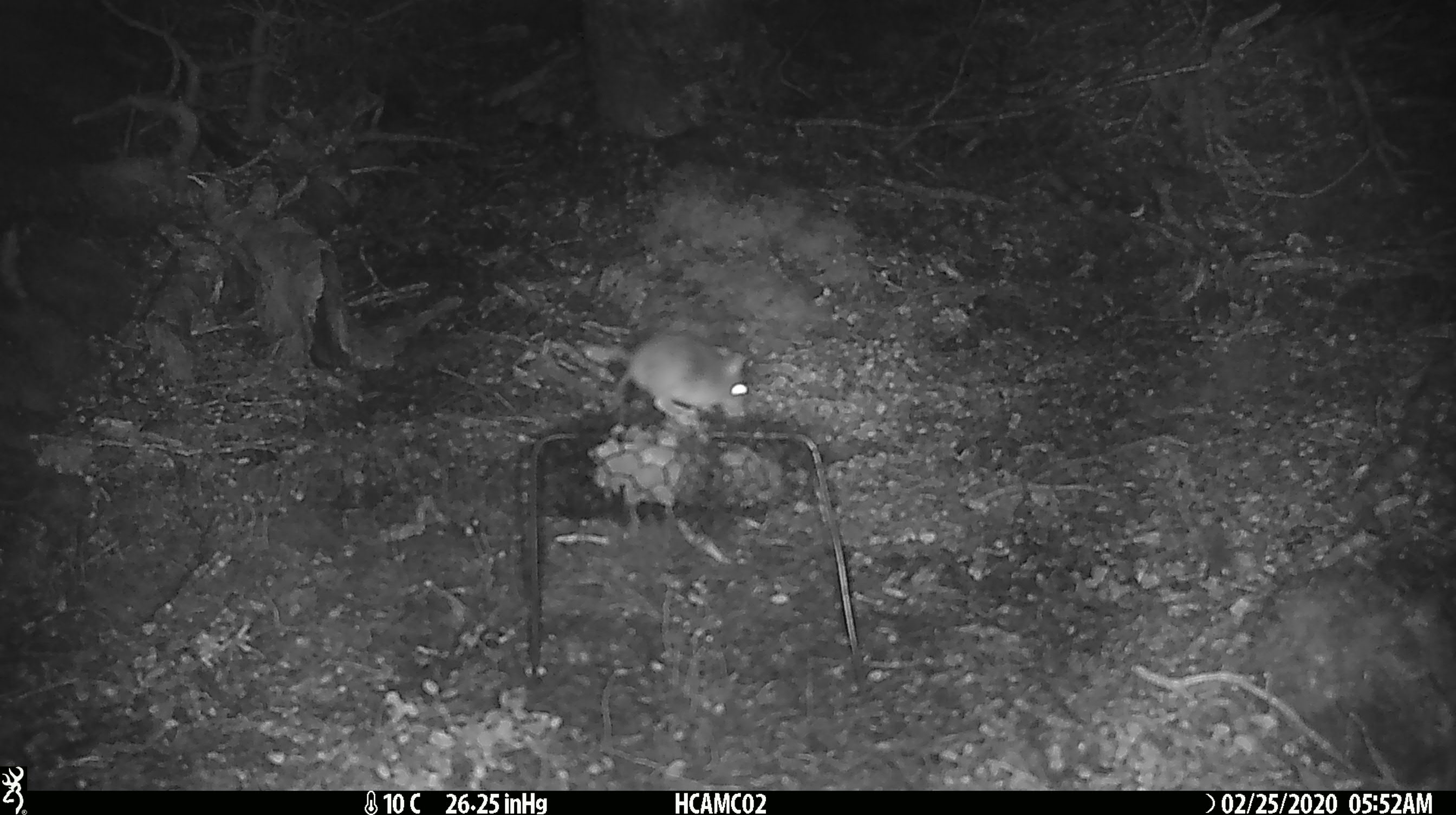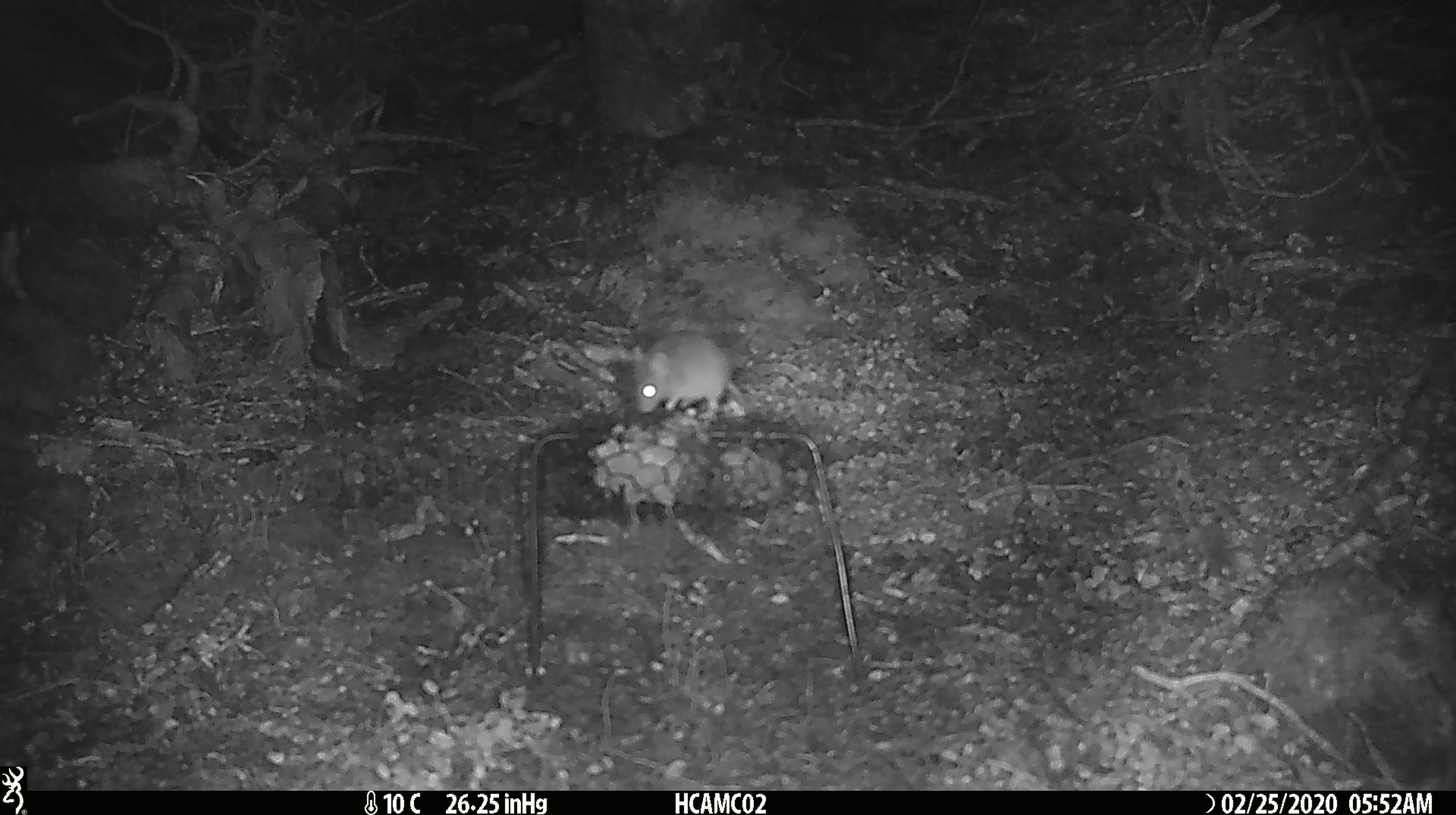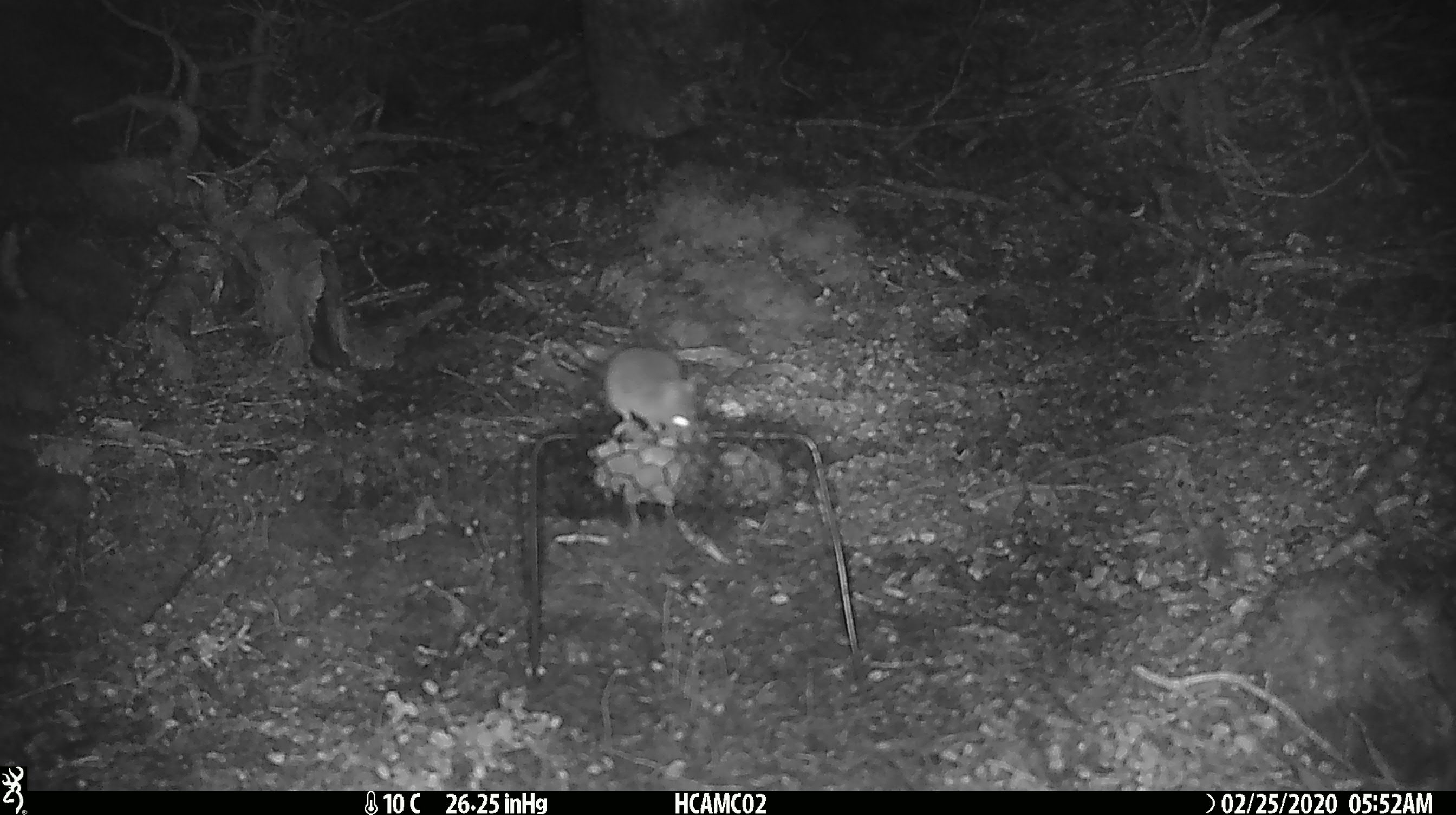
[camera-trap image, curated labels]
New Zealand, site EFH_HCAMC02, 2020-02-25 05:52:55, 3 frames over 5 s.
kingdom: Animalia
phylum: Chordata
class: Mammalia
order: Rodentia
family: Muridae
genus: Mus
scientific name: Mus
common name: mouse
Mouse (Mus).